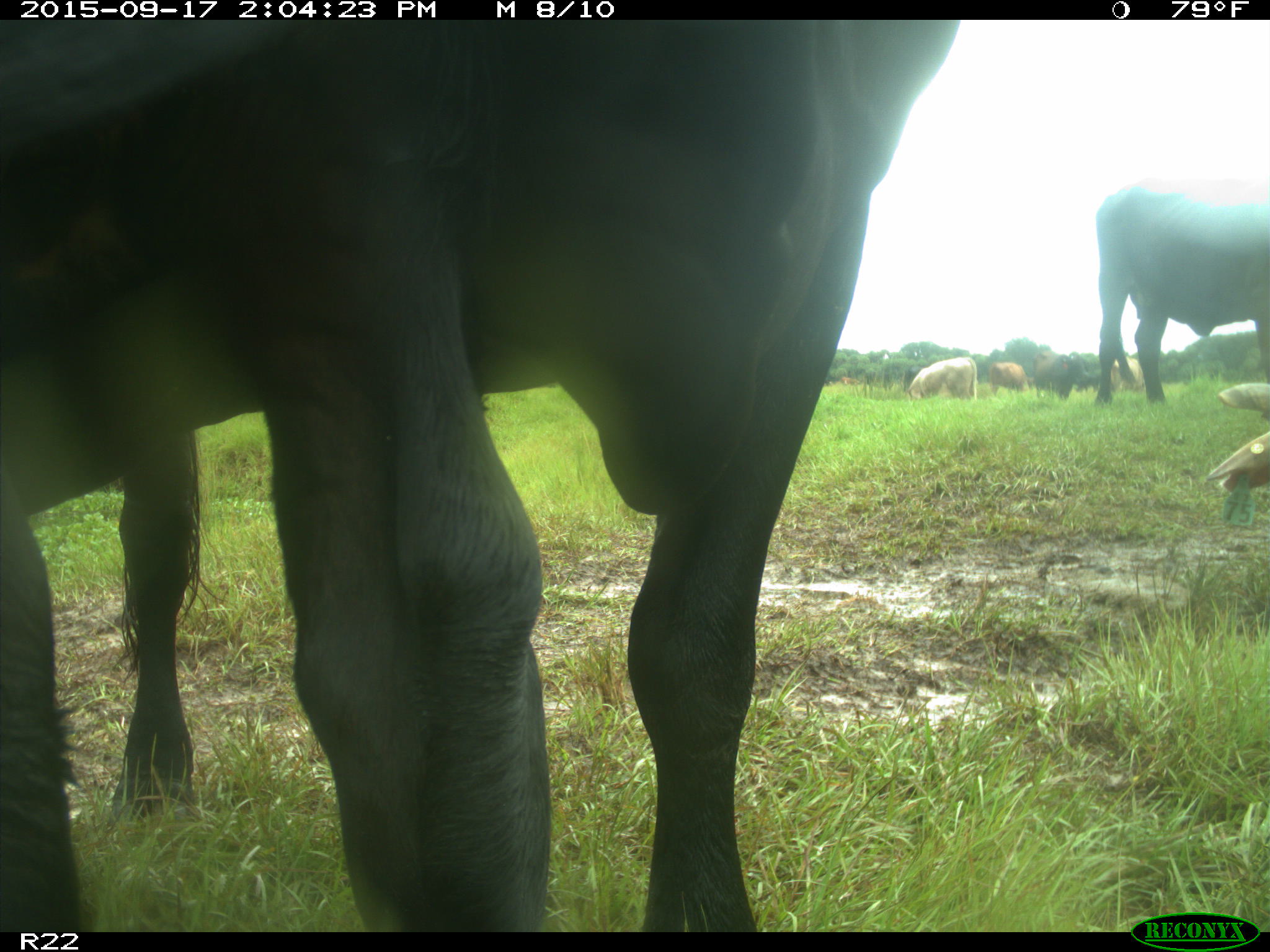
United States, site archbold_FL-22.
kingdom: Animalia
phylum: Chordata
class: Mammalia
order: Artiodactyla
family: Bovidae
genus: Bos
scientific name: Bos taurus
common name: domestic cow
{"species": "Bos taurus (domestic cow)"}